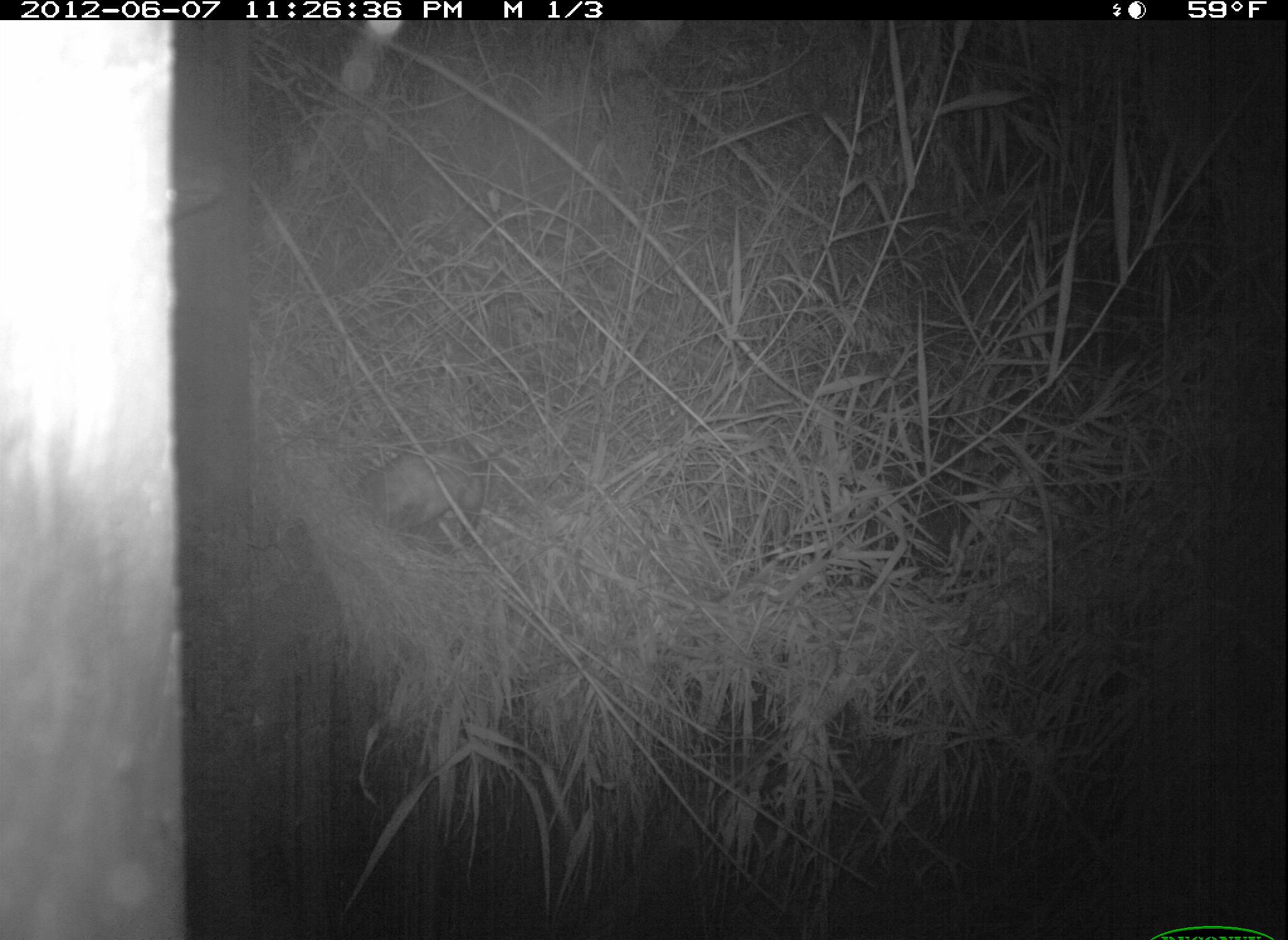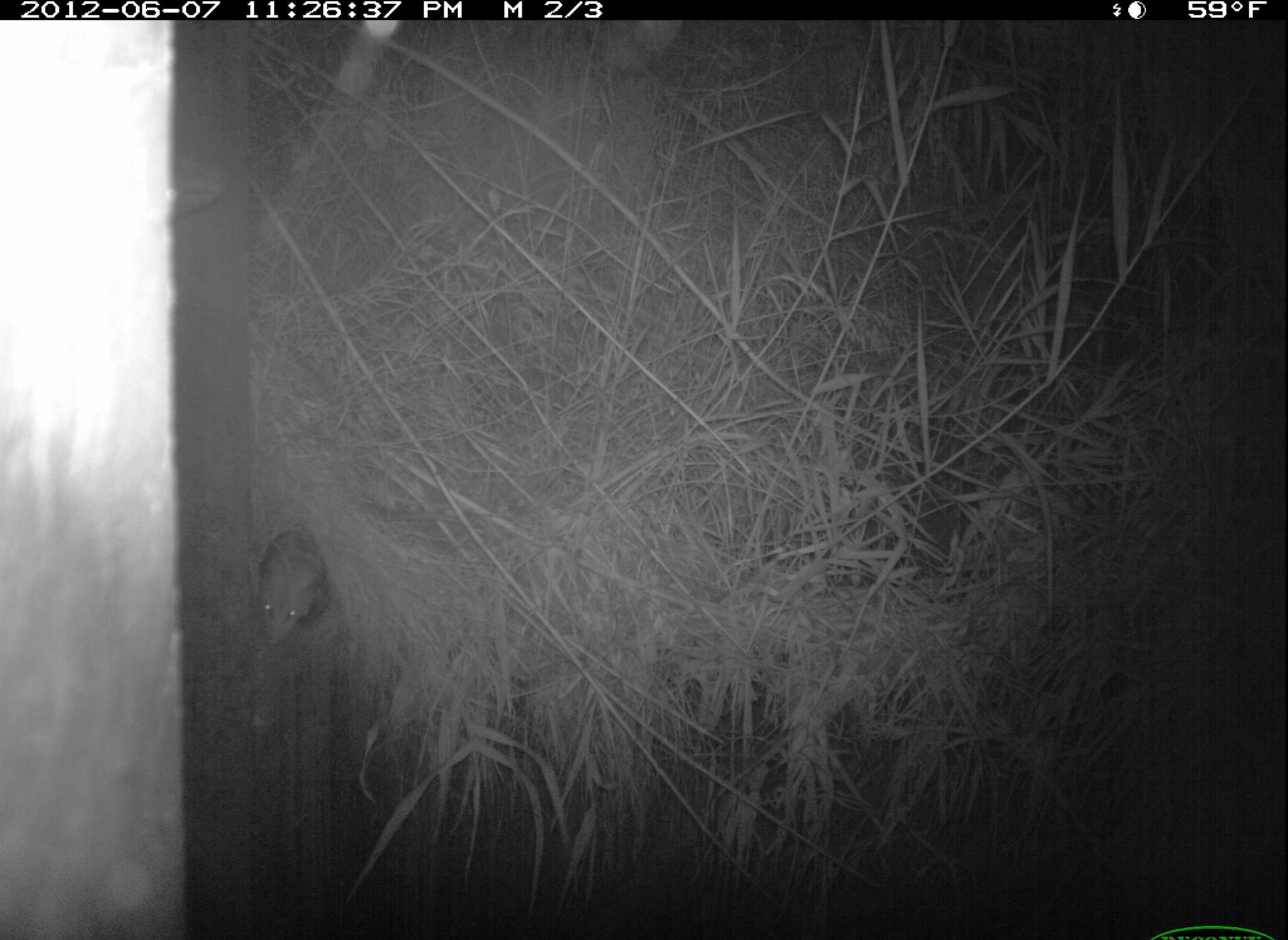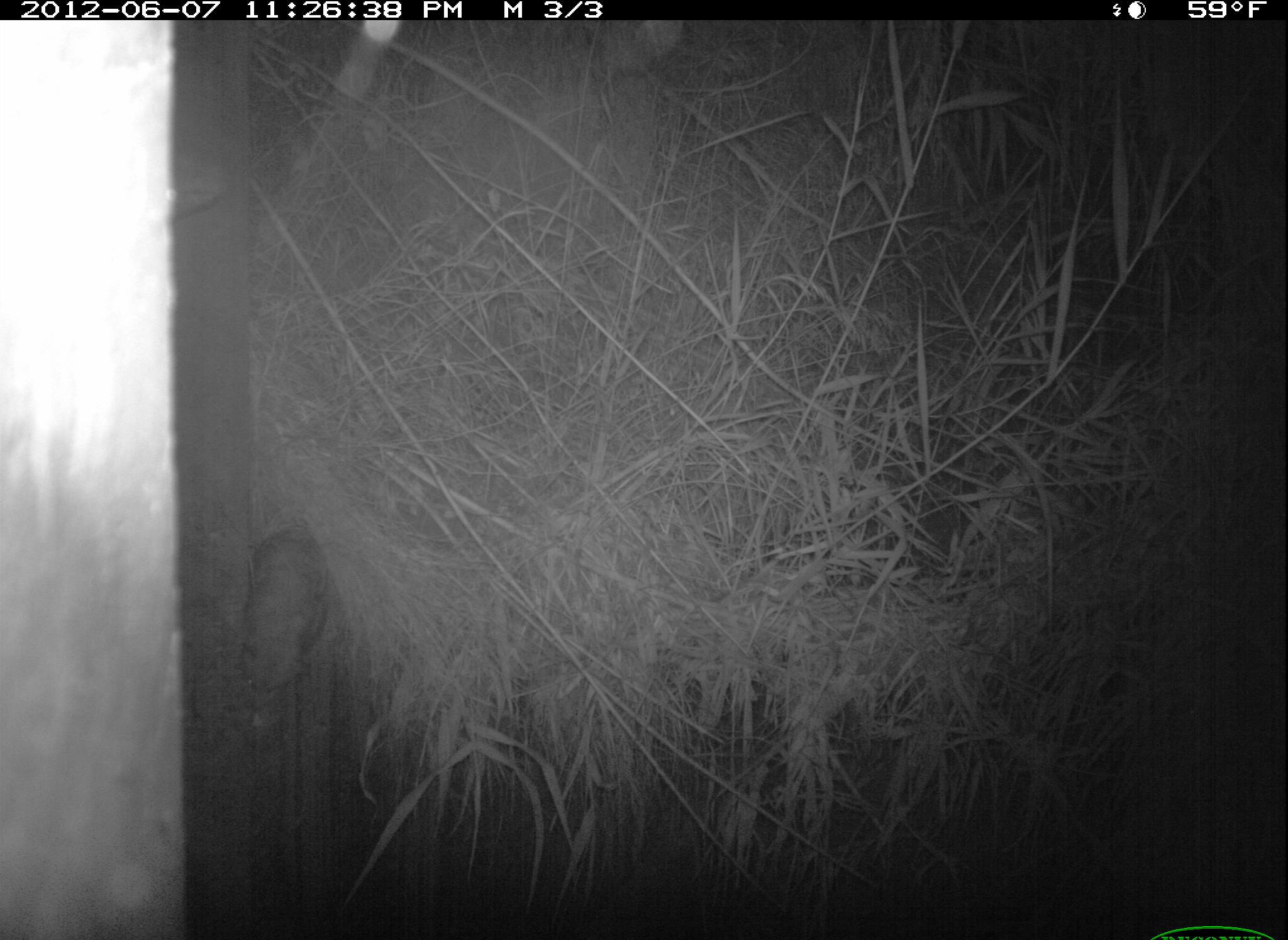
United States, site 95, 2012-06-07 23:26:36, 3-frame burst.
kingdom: Animalia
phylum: Chordata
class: Mammalia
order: Didelphimorphia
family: Didelphidae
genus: Didelphis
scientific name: Didelphis virginiana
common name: virginia opossum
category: opossum